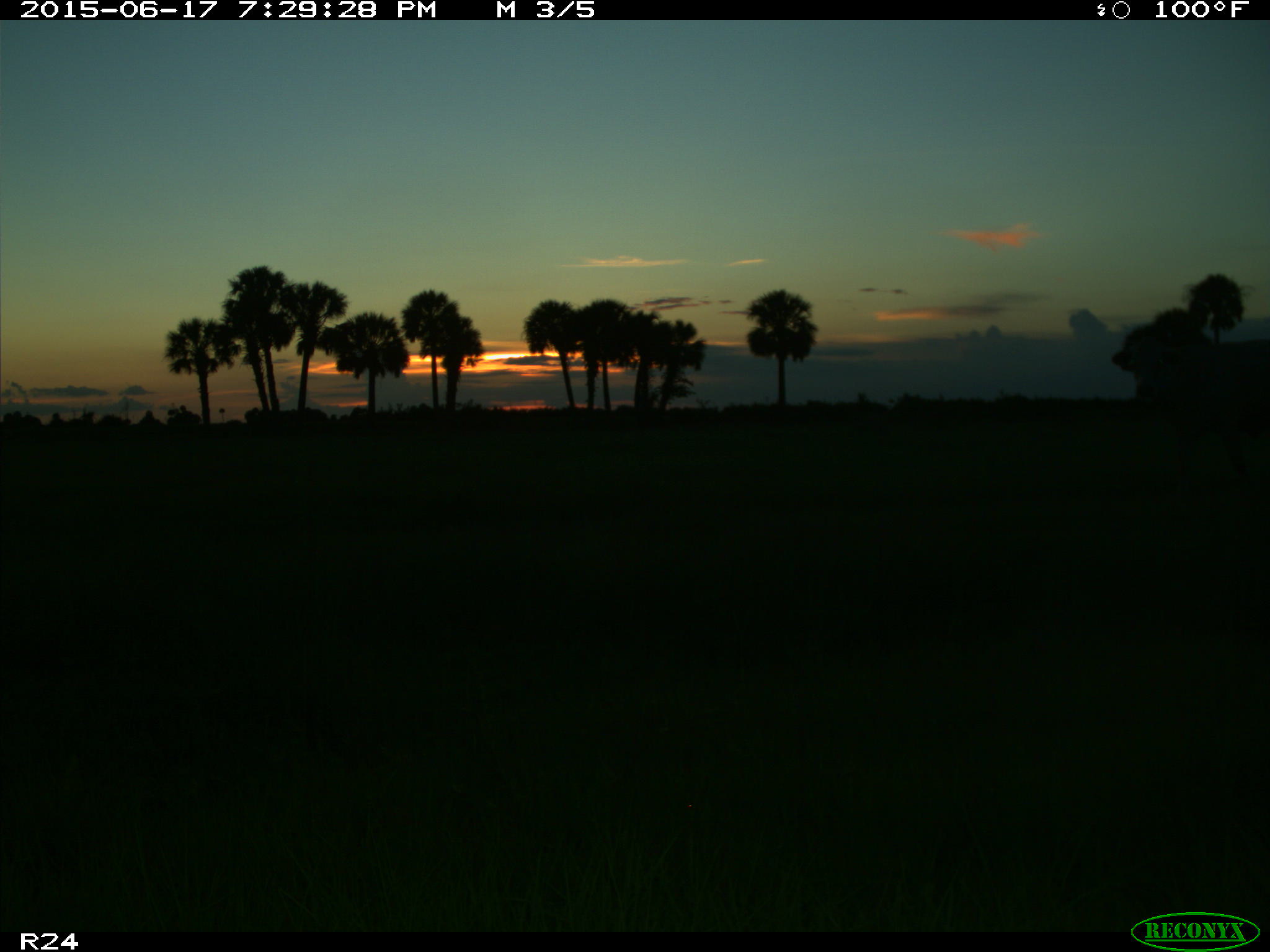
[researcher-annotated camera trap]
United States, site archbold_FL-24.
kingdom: Animalia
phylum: Chordata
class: Mammalia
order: Artiodactyla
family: Bovidae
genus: Bos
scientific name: Bos taurus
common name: domestic cow